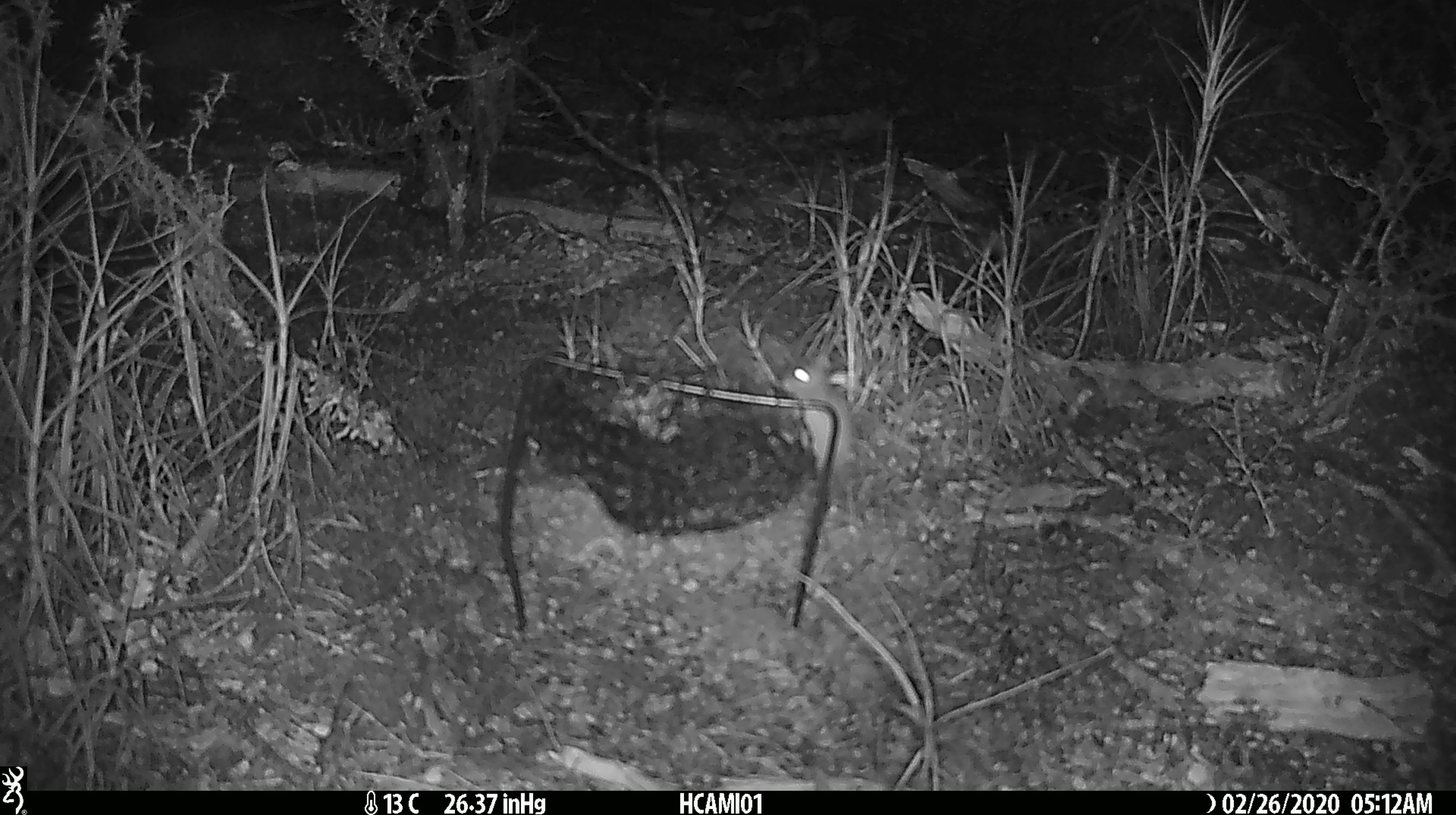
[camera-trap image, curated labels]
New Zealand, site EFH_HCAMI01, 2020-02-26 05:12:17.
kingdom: Animalia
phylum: Chordata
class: Mammalia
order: Rodentia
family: Muridae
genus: Mus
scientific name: Mus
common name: mouse